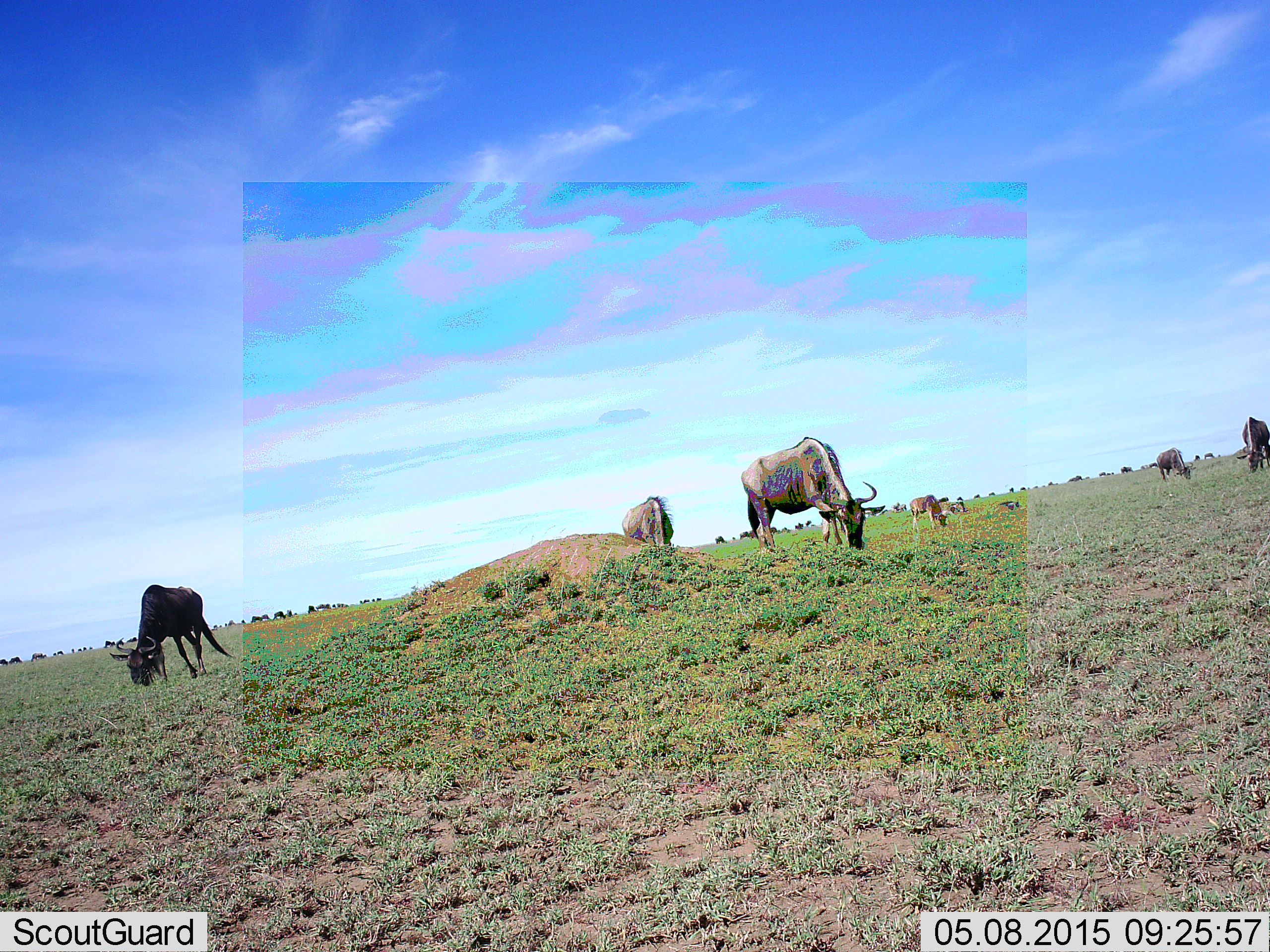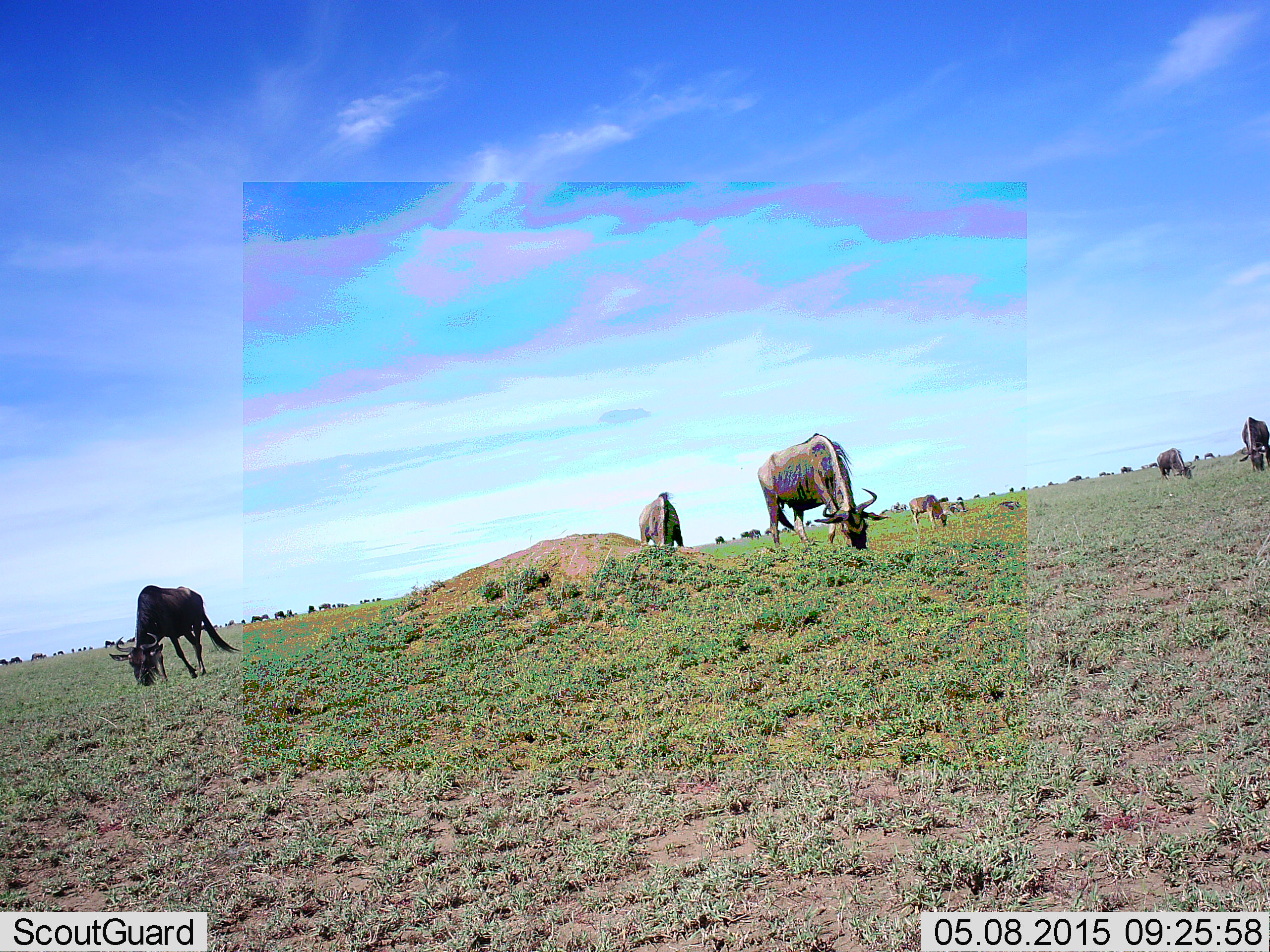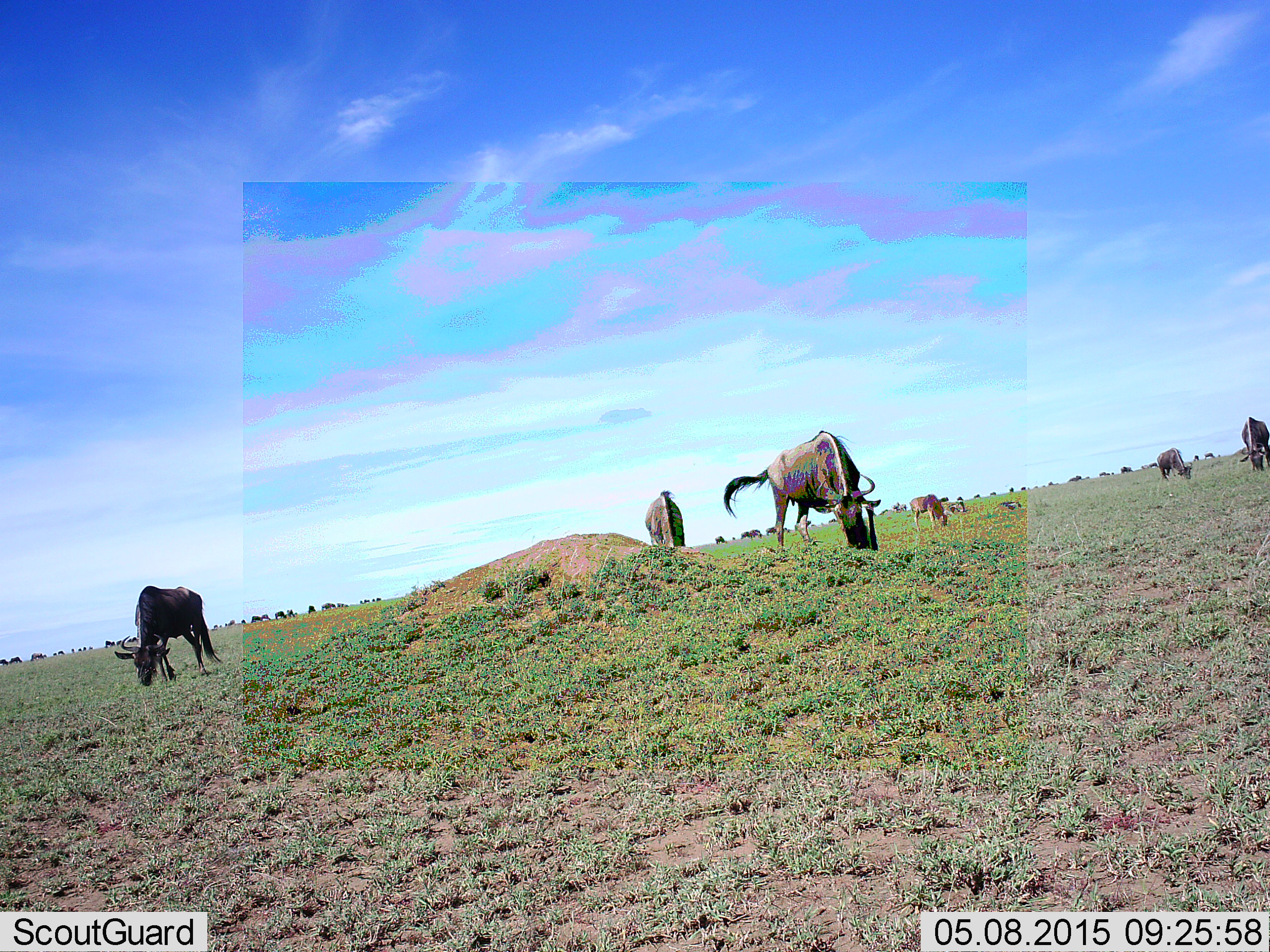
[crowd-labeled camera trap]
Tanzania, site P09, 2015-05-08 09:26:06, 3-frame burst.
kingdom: Animalia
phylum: Chordata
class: Mammalia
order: Artiodactyla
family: Bovidae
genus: Connochaetes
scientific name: Connochaetes taurinus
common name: blue wildebeest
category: wildebeest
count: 11-50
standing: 40%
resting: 20%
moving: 30%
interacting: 10%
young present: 0%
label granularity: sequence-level